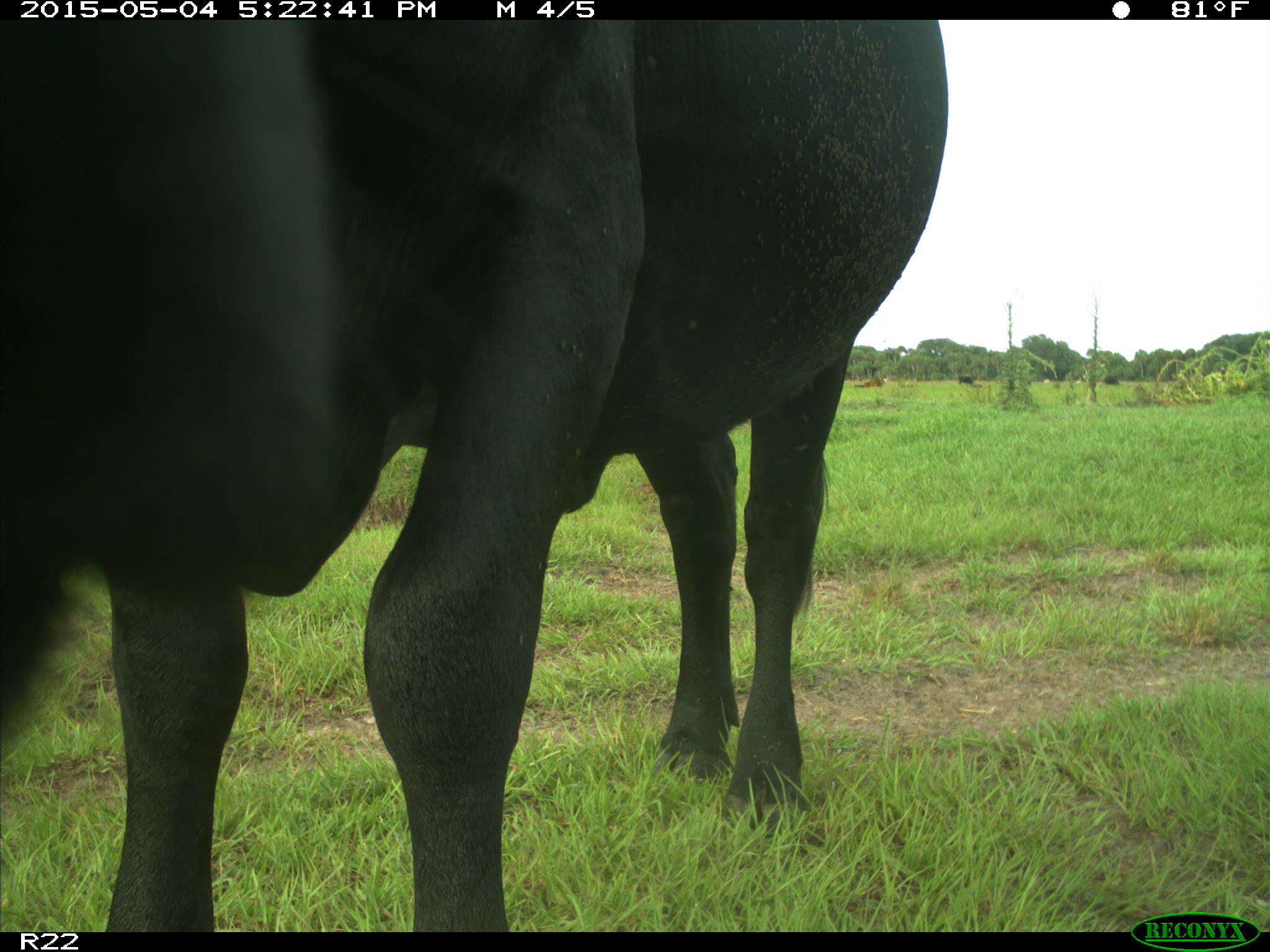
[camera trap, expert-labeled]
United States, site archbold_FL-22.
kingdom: Animalia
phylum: Chordata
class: Mammalia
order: Artiodactyla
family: Bovidae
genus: Bos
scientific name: Bos taurus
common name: domestic cow